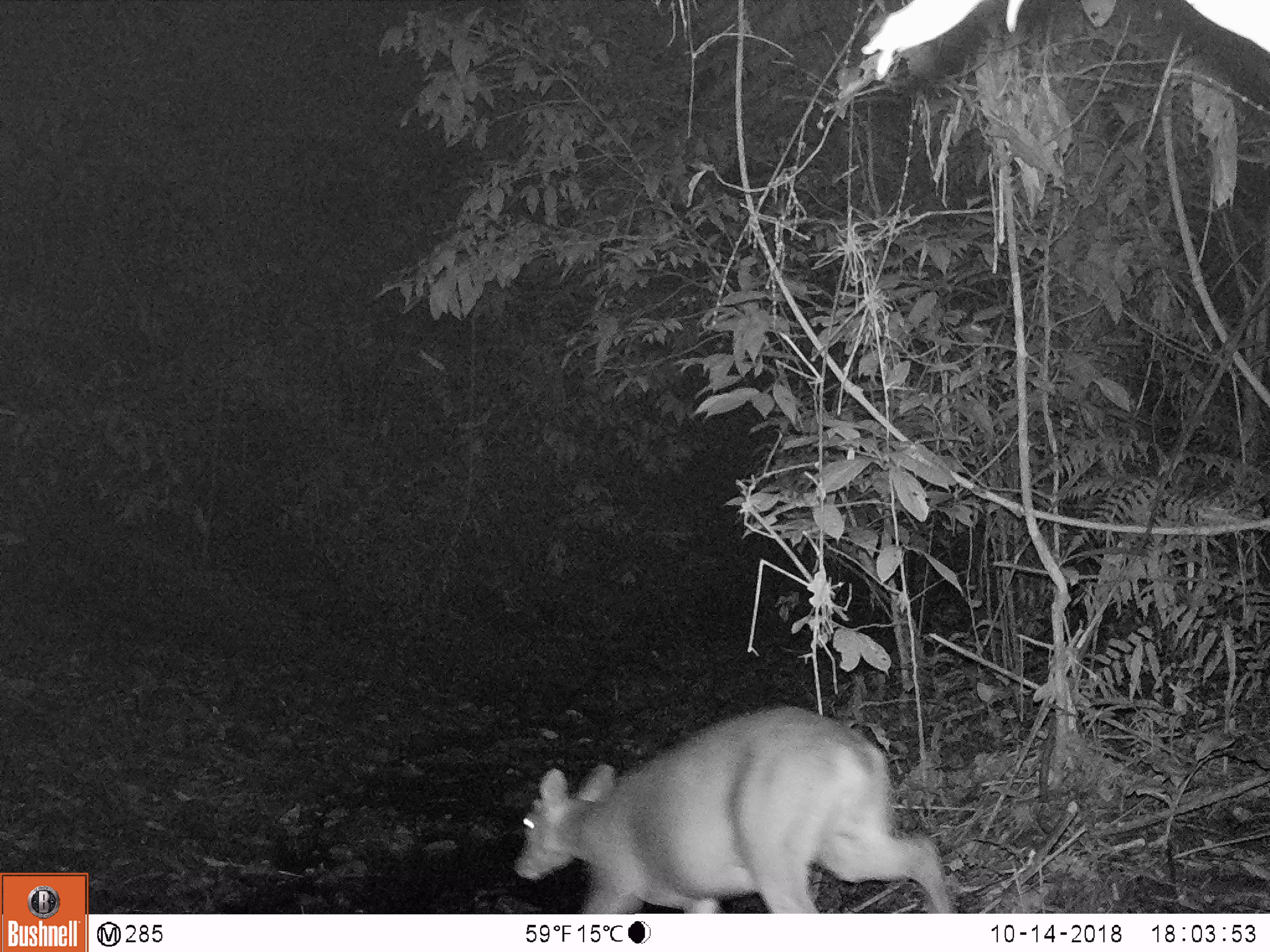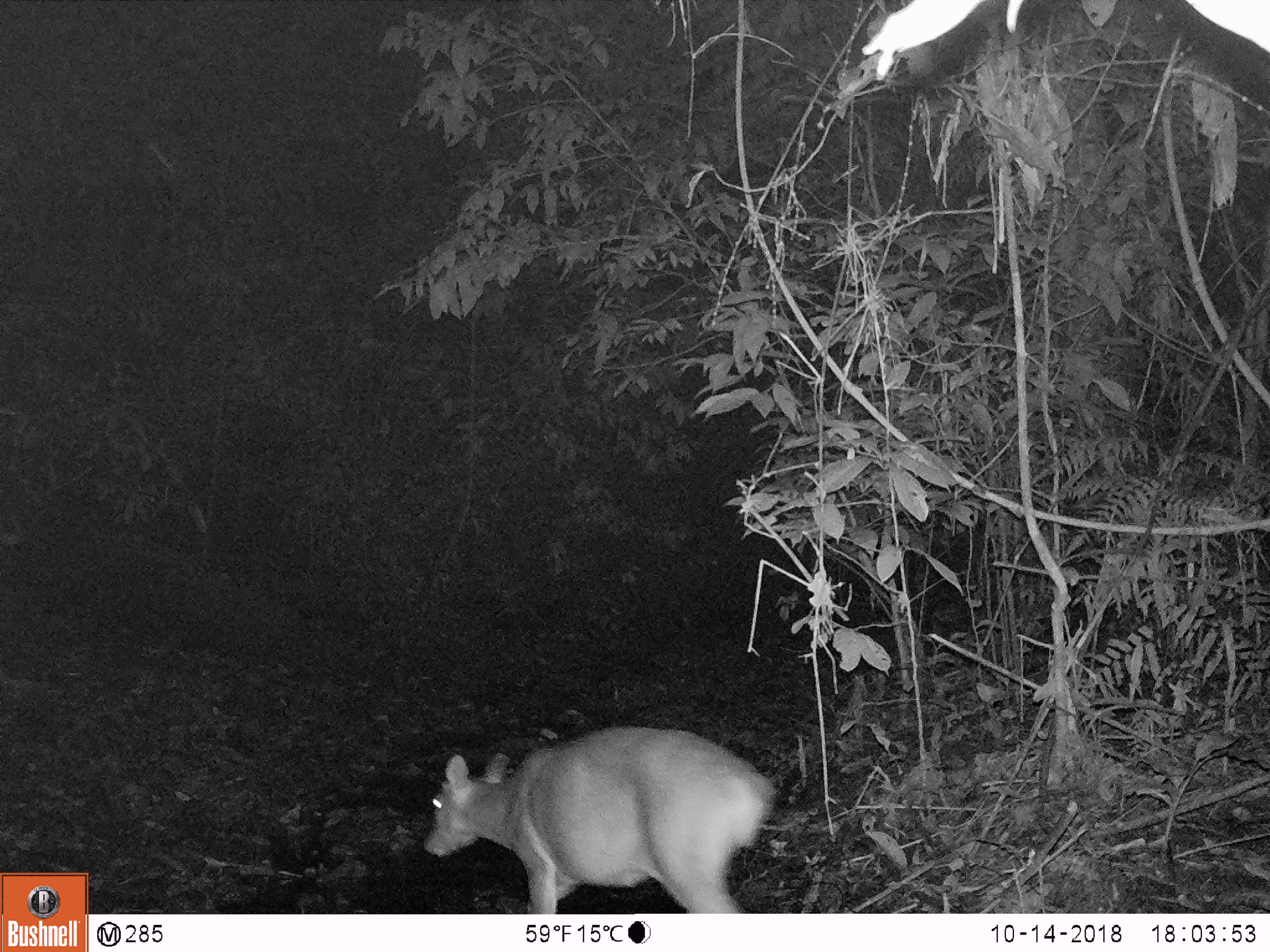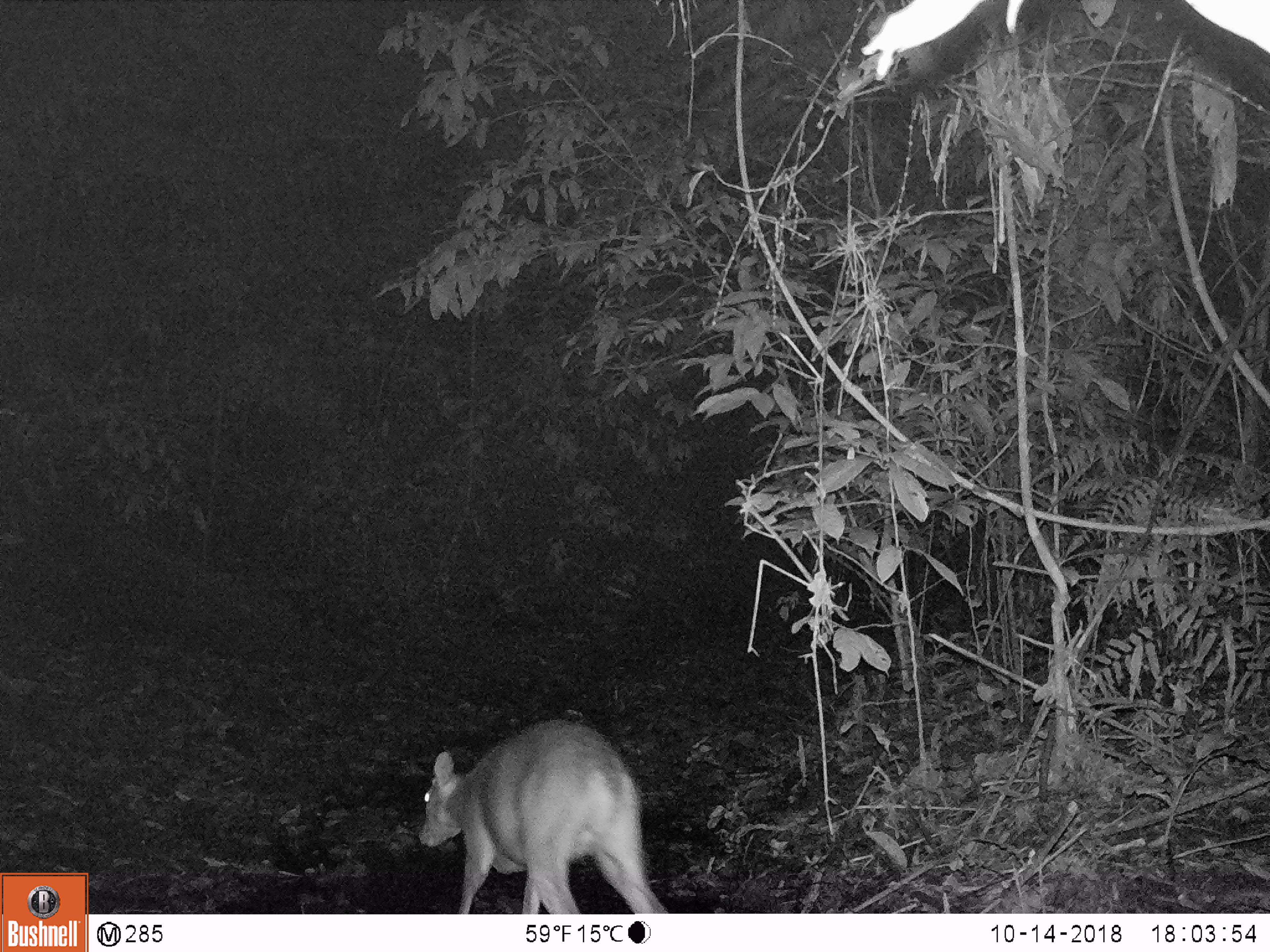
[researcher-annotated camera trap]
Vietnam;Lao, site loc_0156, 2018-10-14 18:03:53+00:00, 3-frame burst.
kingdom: Animalia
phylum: Chordata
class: Mammalia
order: Artiodactyla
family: Cervidae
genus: Muntiacus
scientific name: Muntiacus vuquangensis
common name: large-antlered muntjac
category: large antlered muntjac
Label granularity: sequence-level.